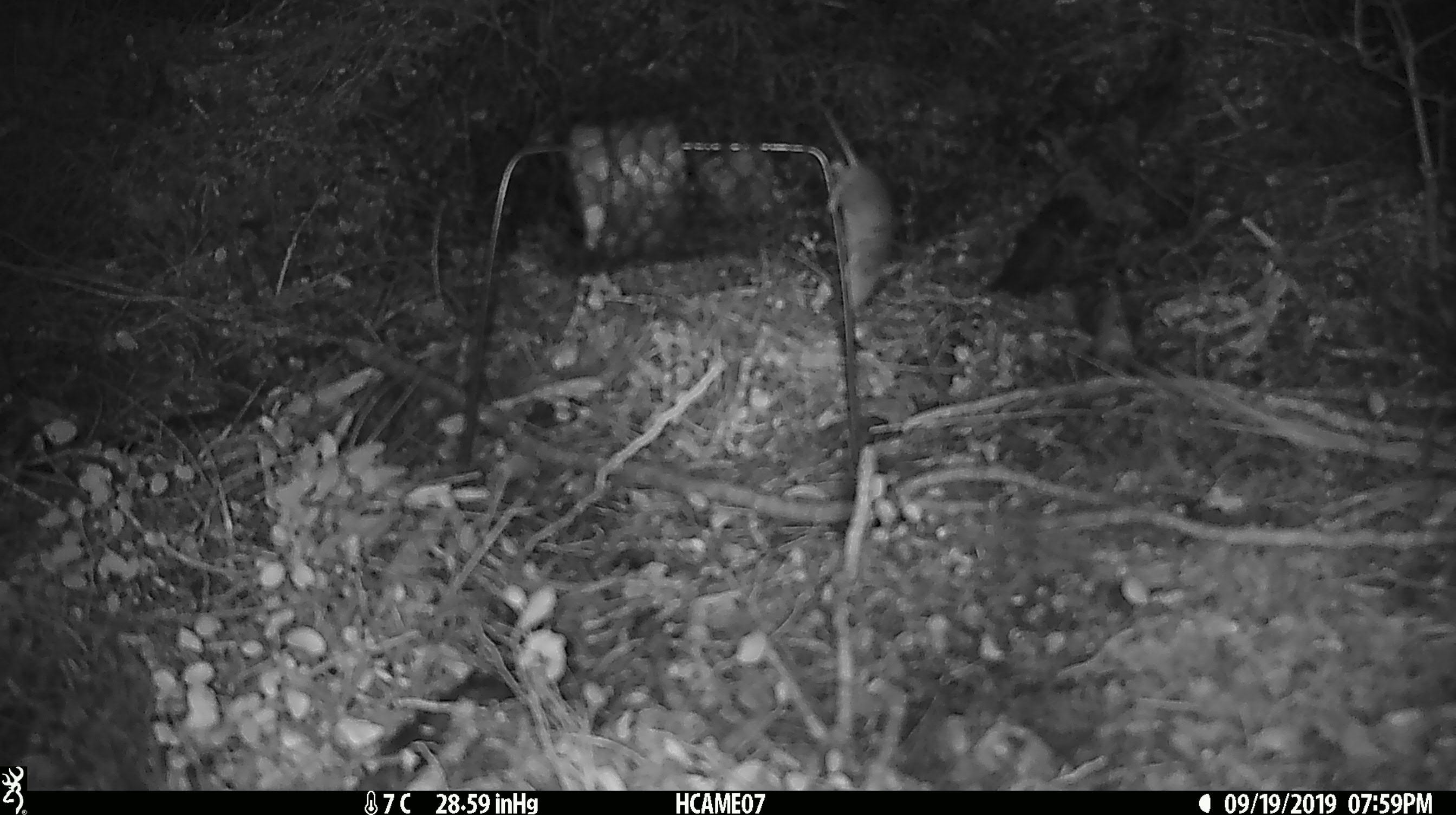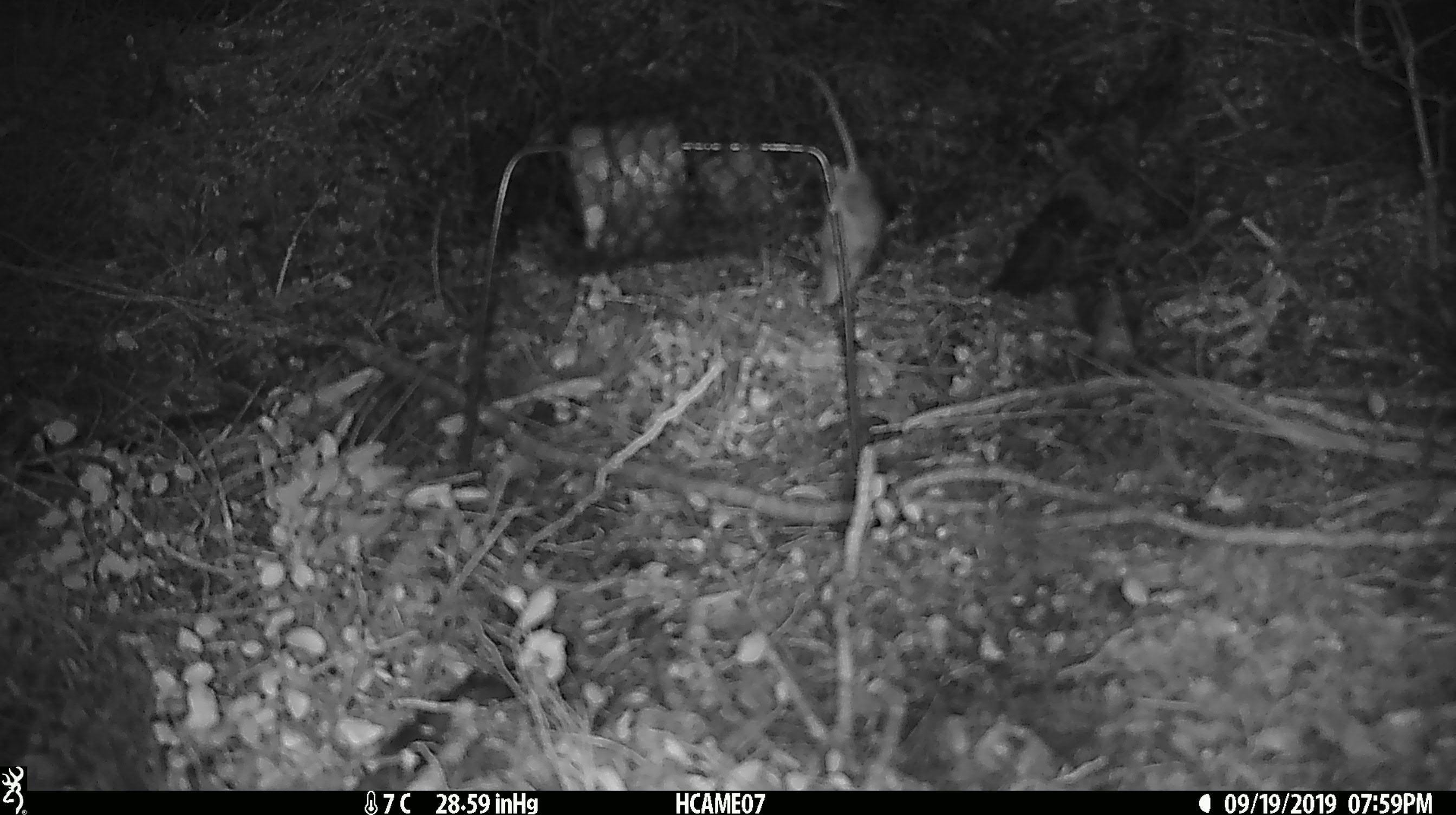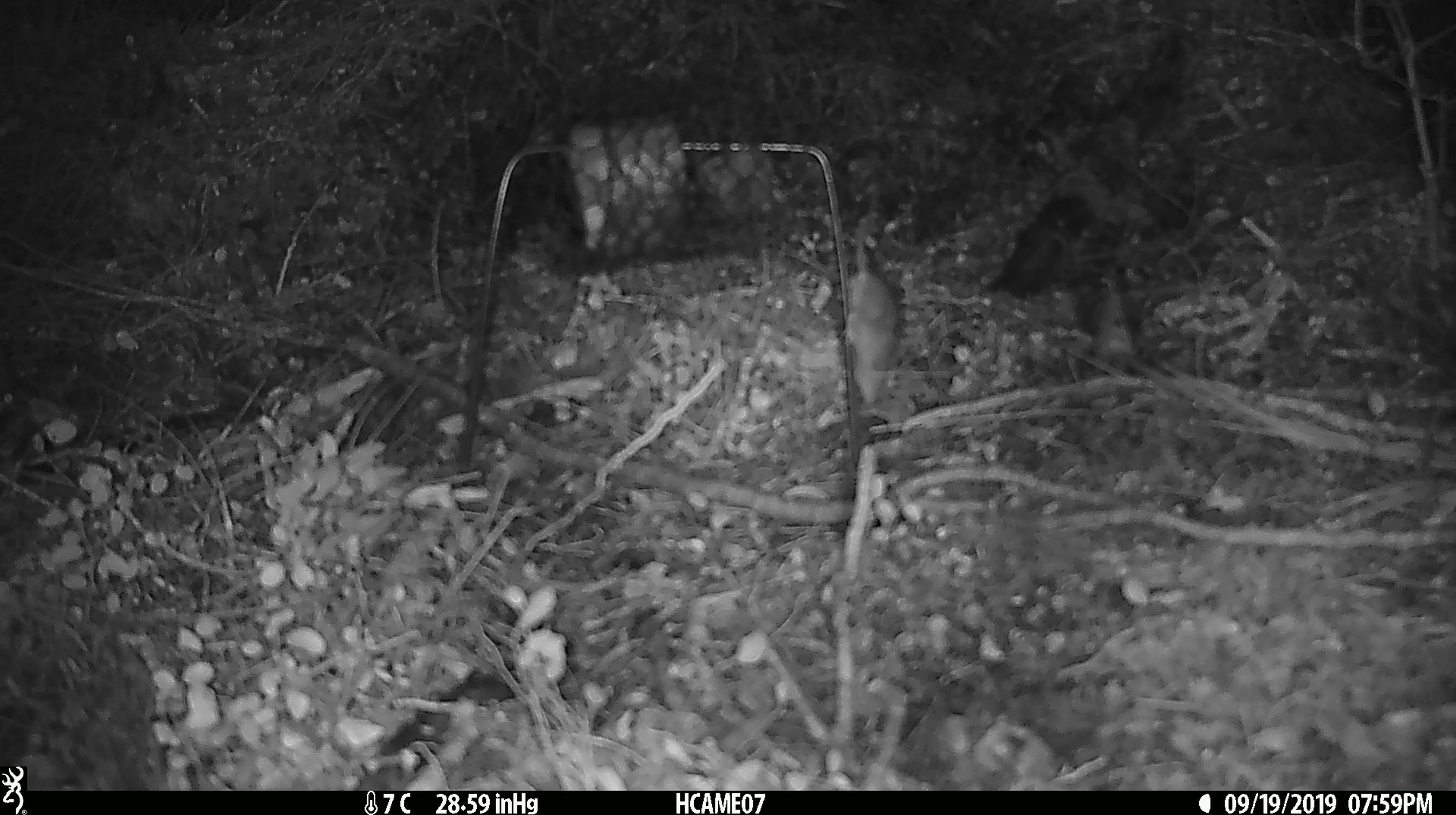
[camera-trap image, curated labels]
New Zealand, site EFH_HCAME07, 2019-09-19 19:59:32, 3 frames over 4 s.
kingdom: Animalia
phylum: Chordata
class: Mammalia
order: Rodentia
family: Muridae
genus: Mus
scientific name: Mus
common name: mouse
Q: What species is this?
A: Mouse (Mus).